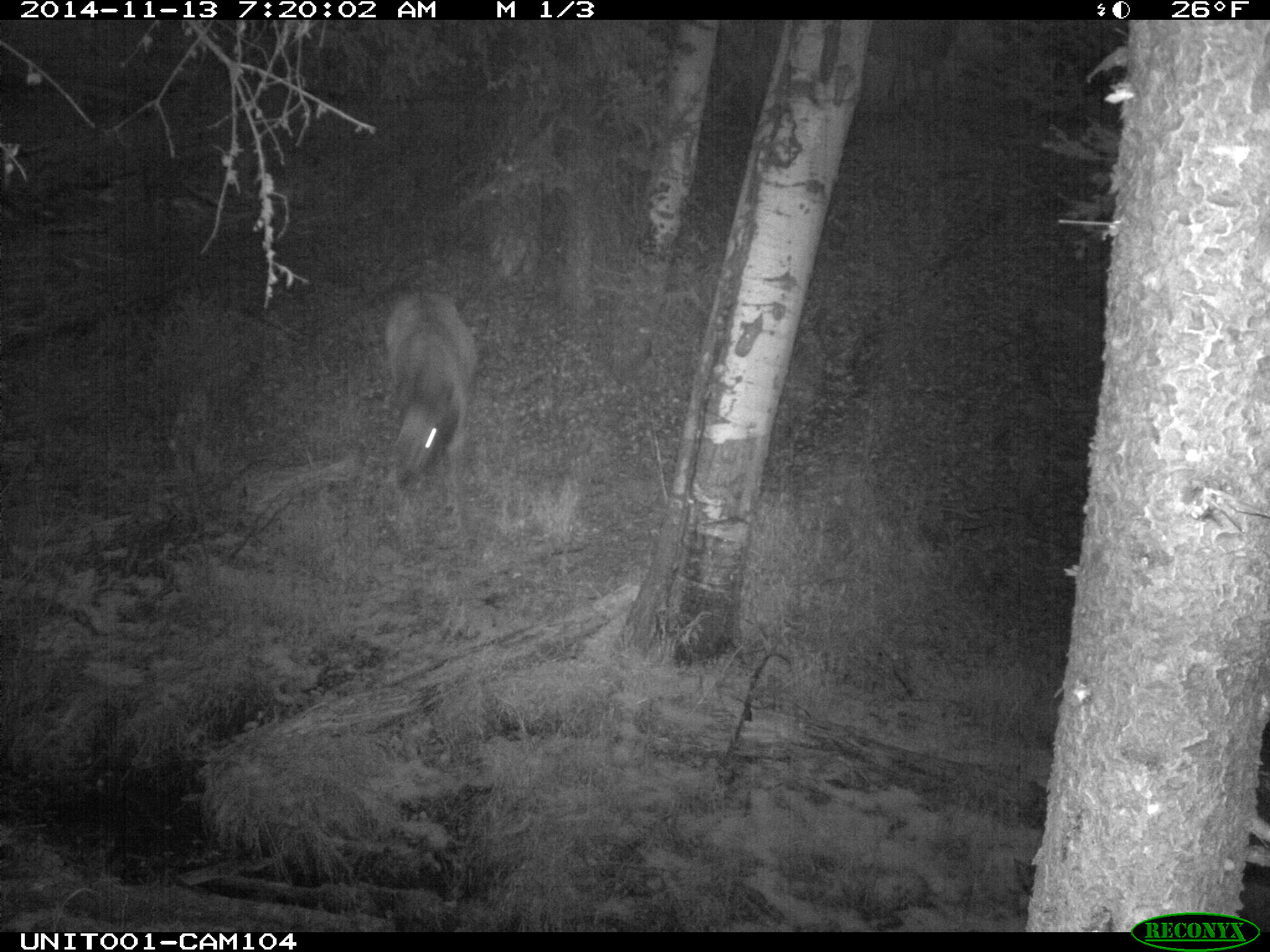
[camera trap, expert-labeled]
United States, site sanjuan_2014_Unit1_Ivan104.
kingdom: Animalia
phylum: Chordata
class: Mammalia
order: Artiodactyla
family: Cervidae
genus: Cervus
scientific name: Cervus elaphus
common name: red deer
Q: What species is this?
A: Cervus elaphus (red deer).